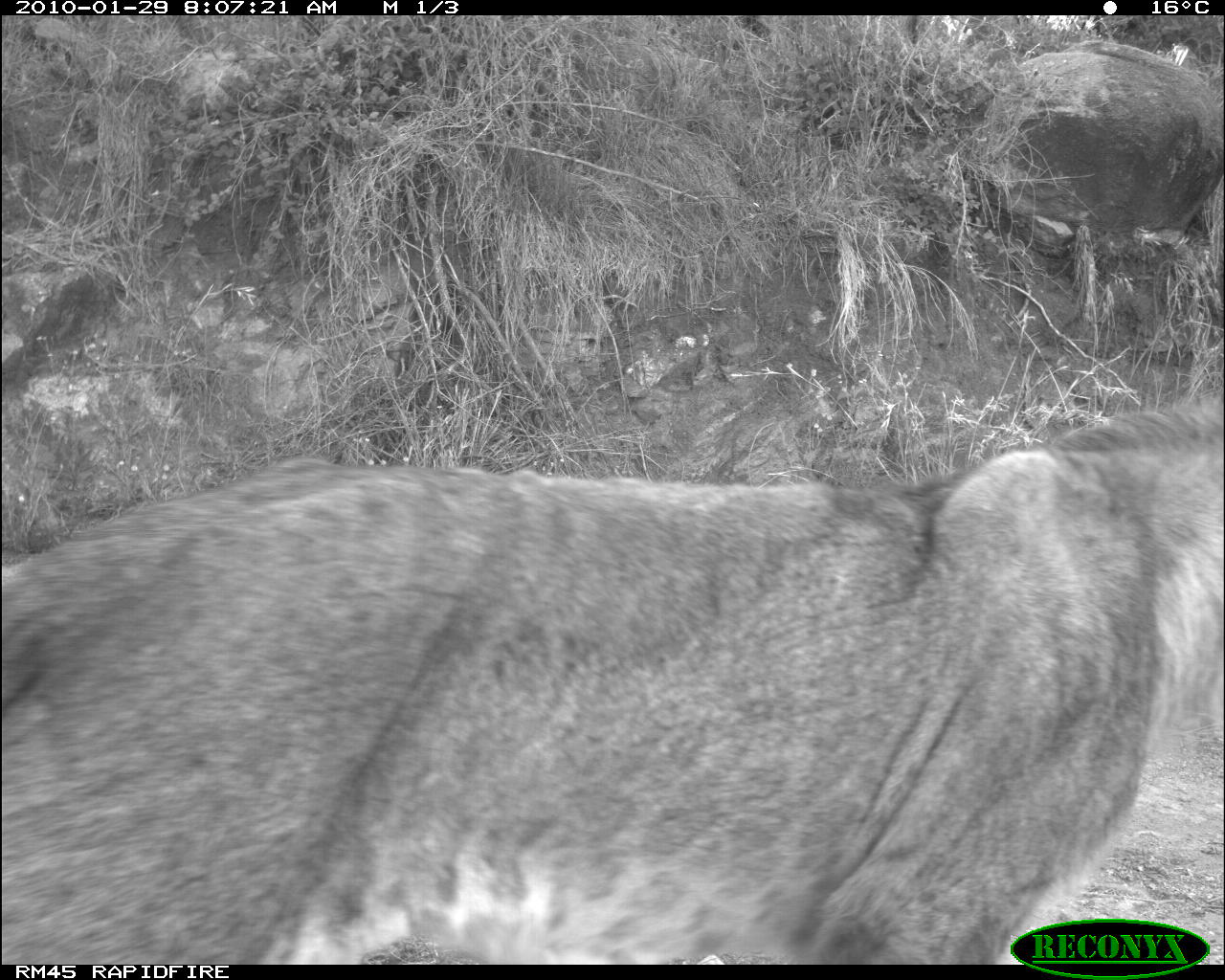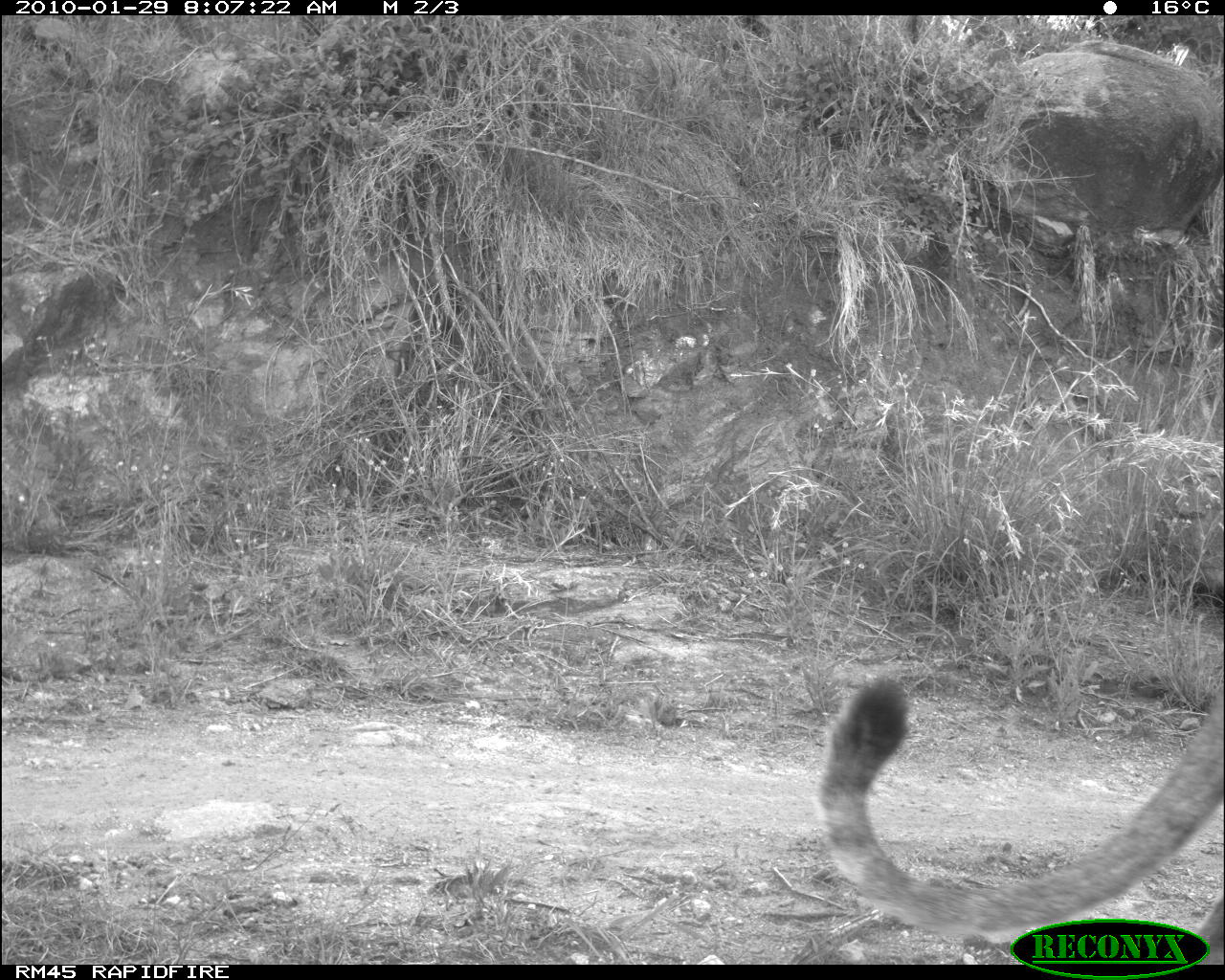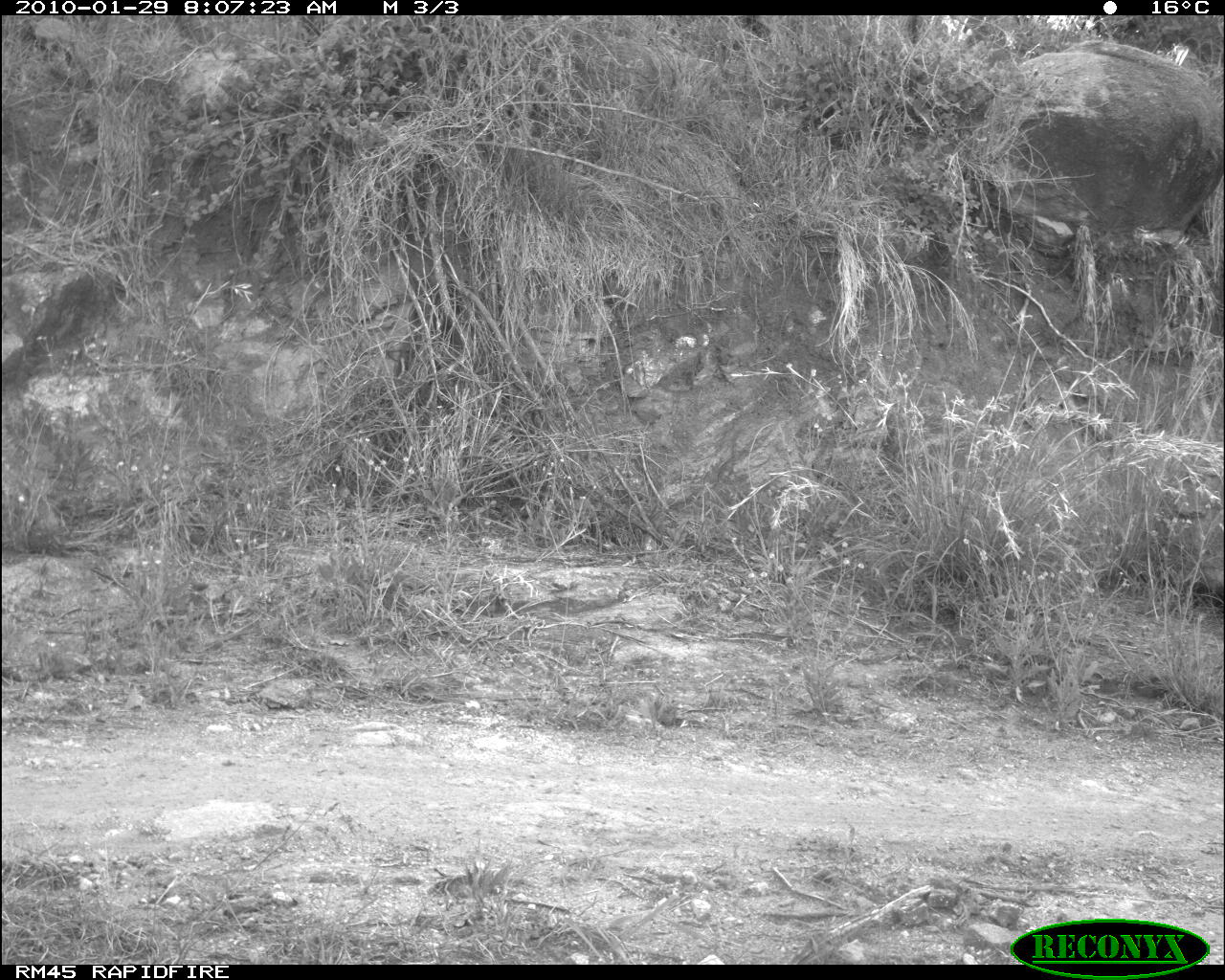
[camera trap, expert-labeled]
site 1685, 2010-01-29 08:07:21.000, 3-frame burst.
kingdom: Animalia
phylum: Chordata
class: Mammalia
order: Carnivora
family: Felidae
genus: Panthera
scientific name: Panthera leo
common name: lion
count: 1